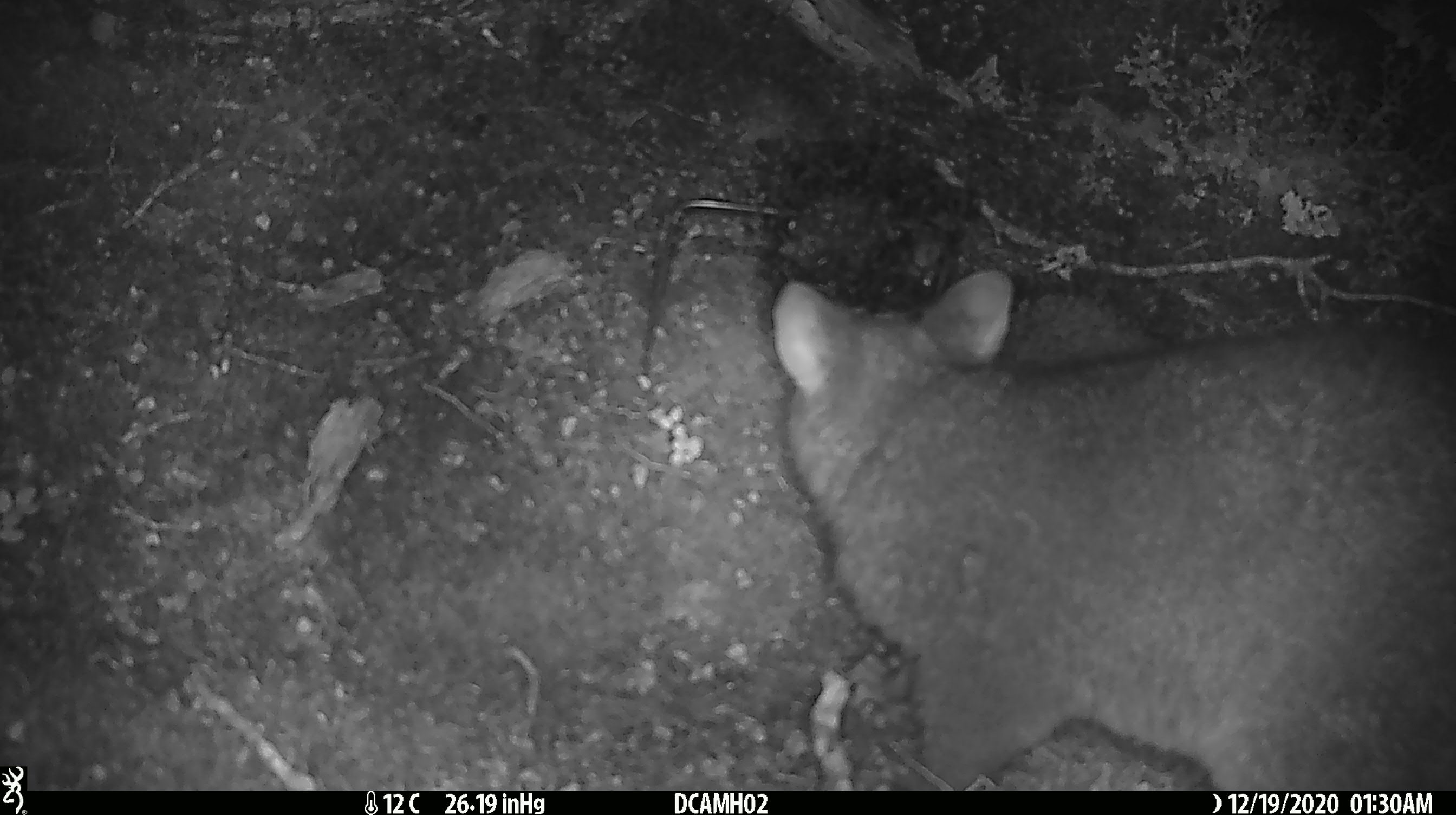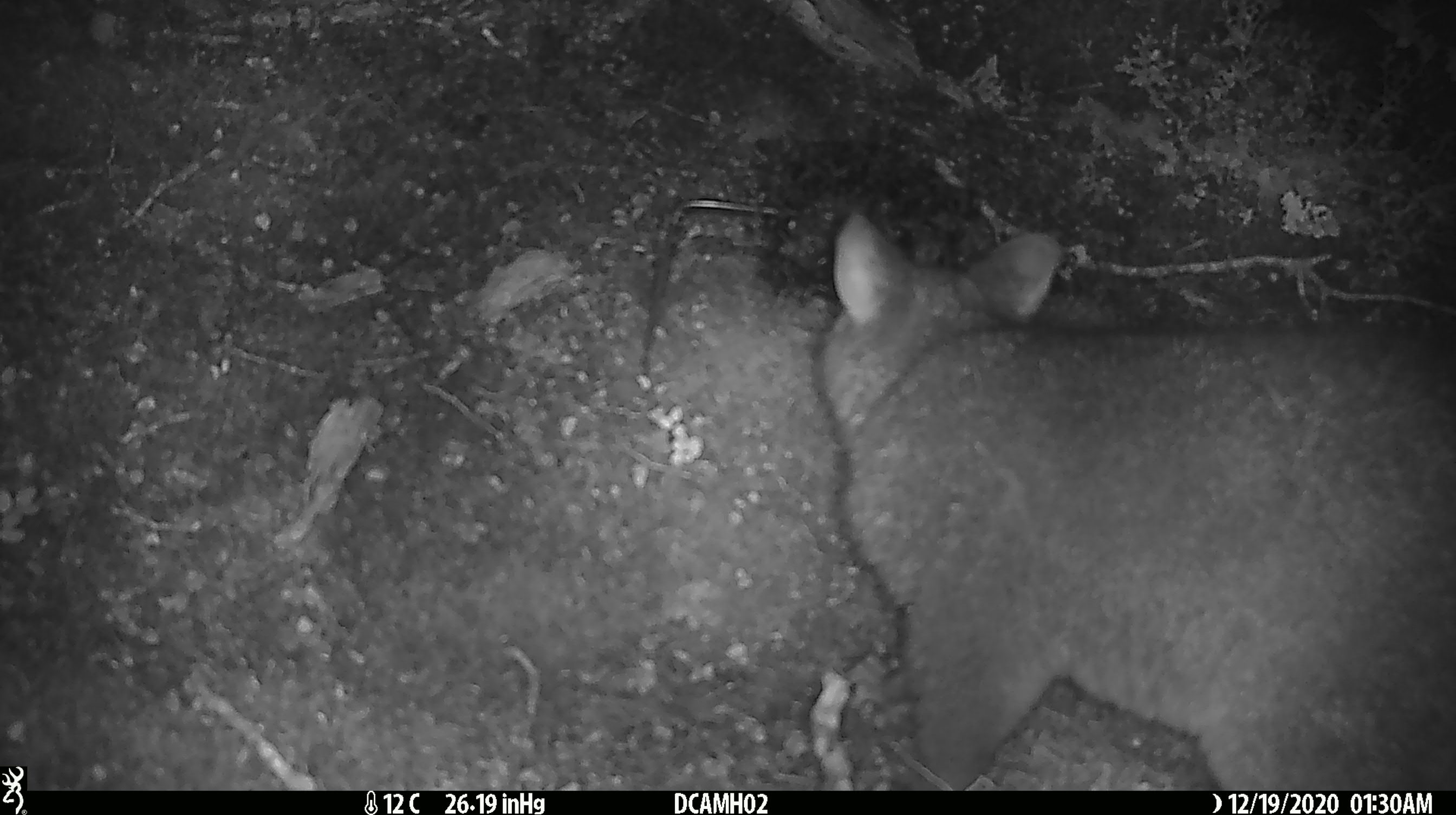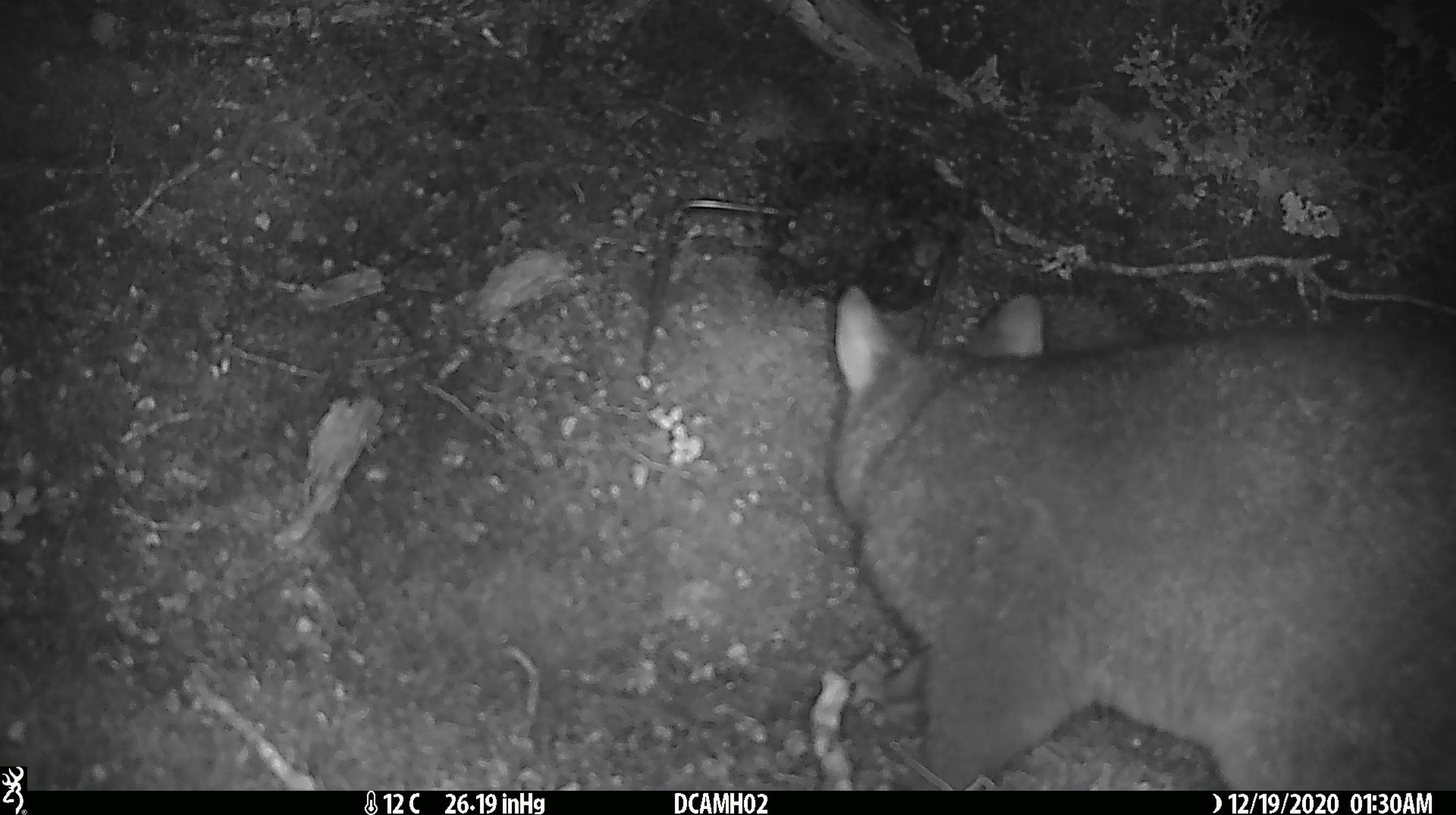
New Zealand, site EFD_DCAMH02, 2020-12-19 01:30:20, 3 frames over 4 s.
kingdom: Animalia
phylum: Chordata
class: Mammalia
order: Diprotodontia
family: Phalangeridae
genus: Trichosurus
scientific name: Trichosurus vulpecula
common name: common brushtail possum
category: possum